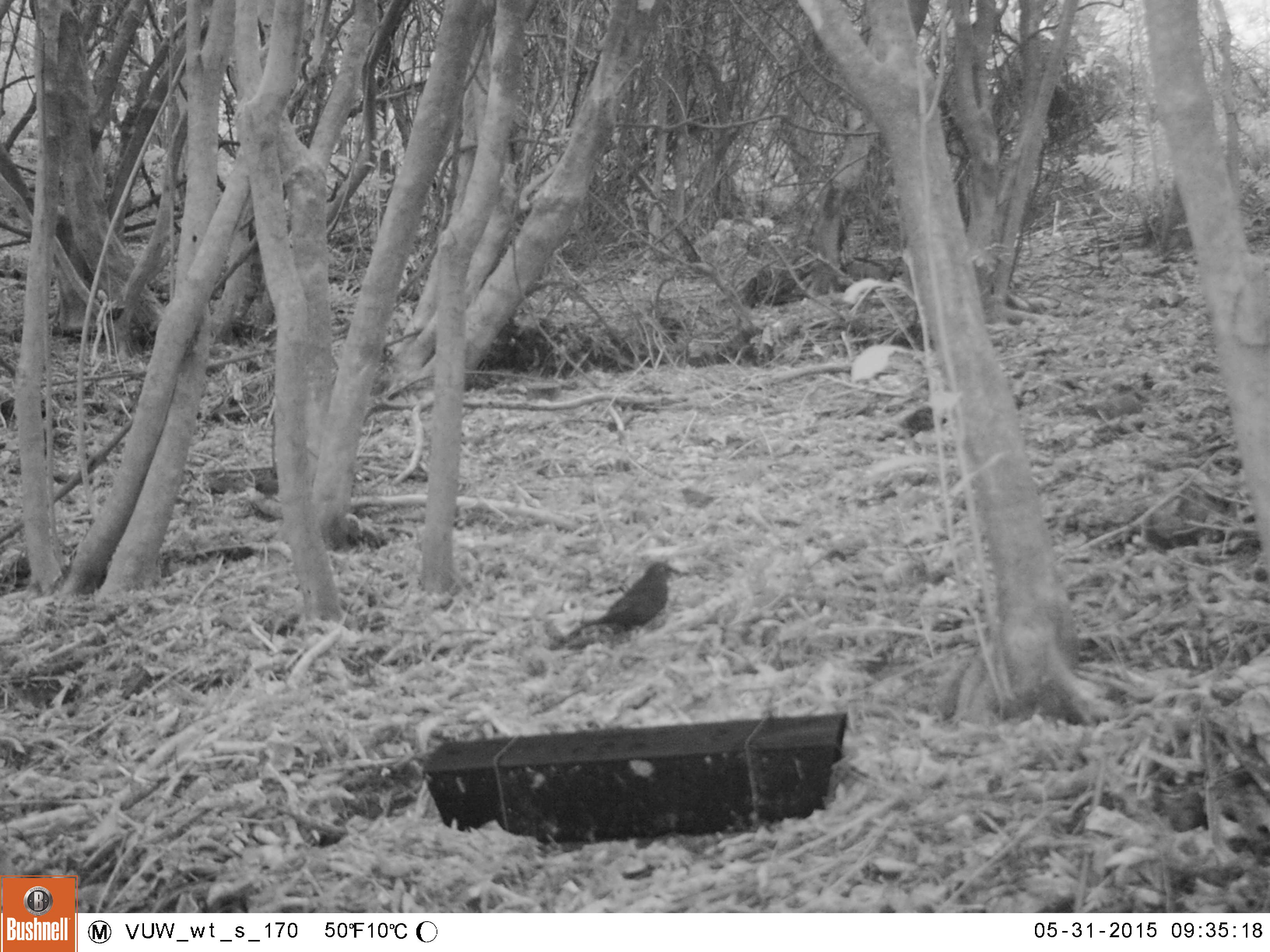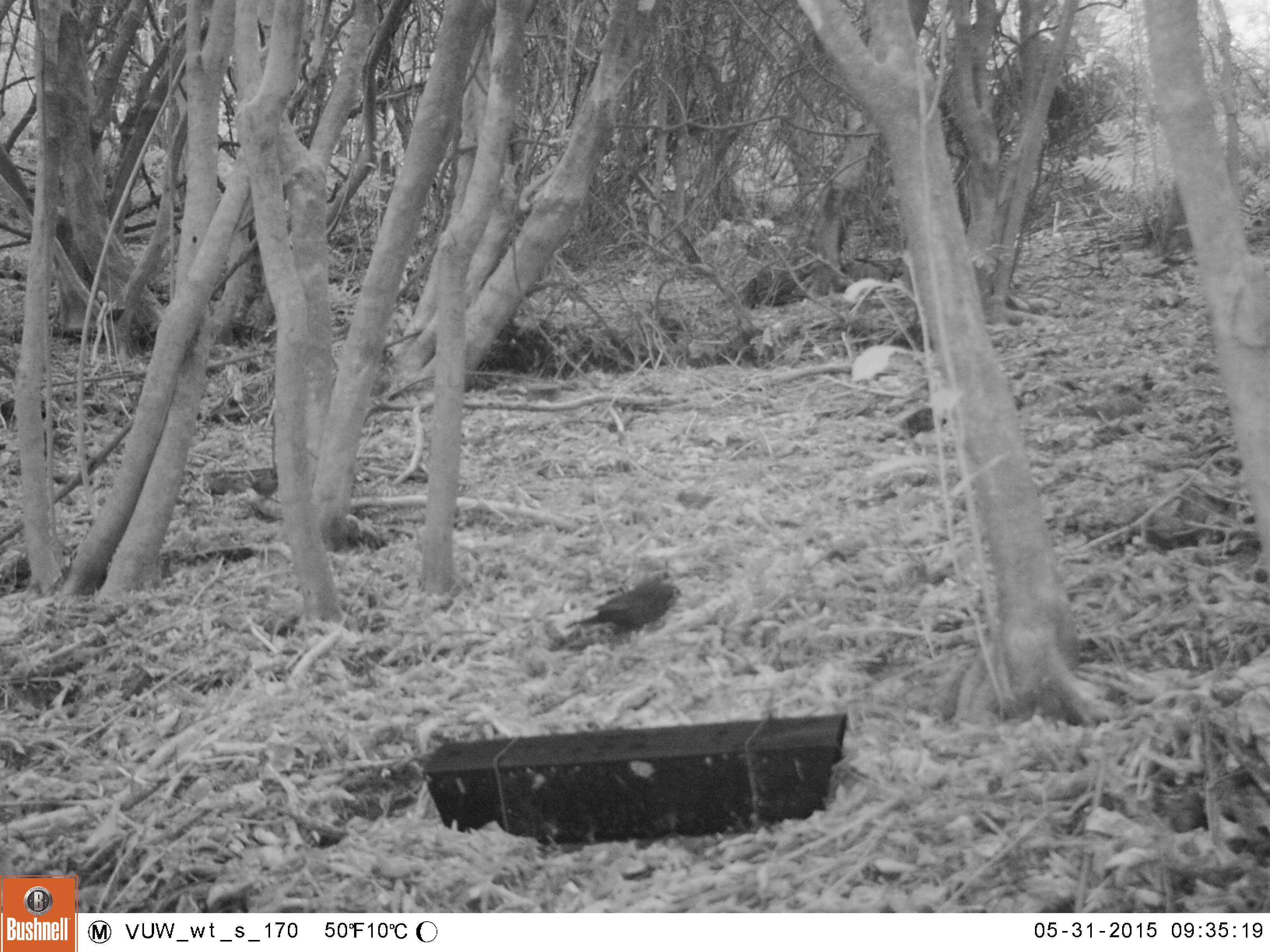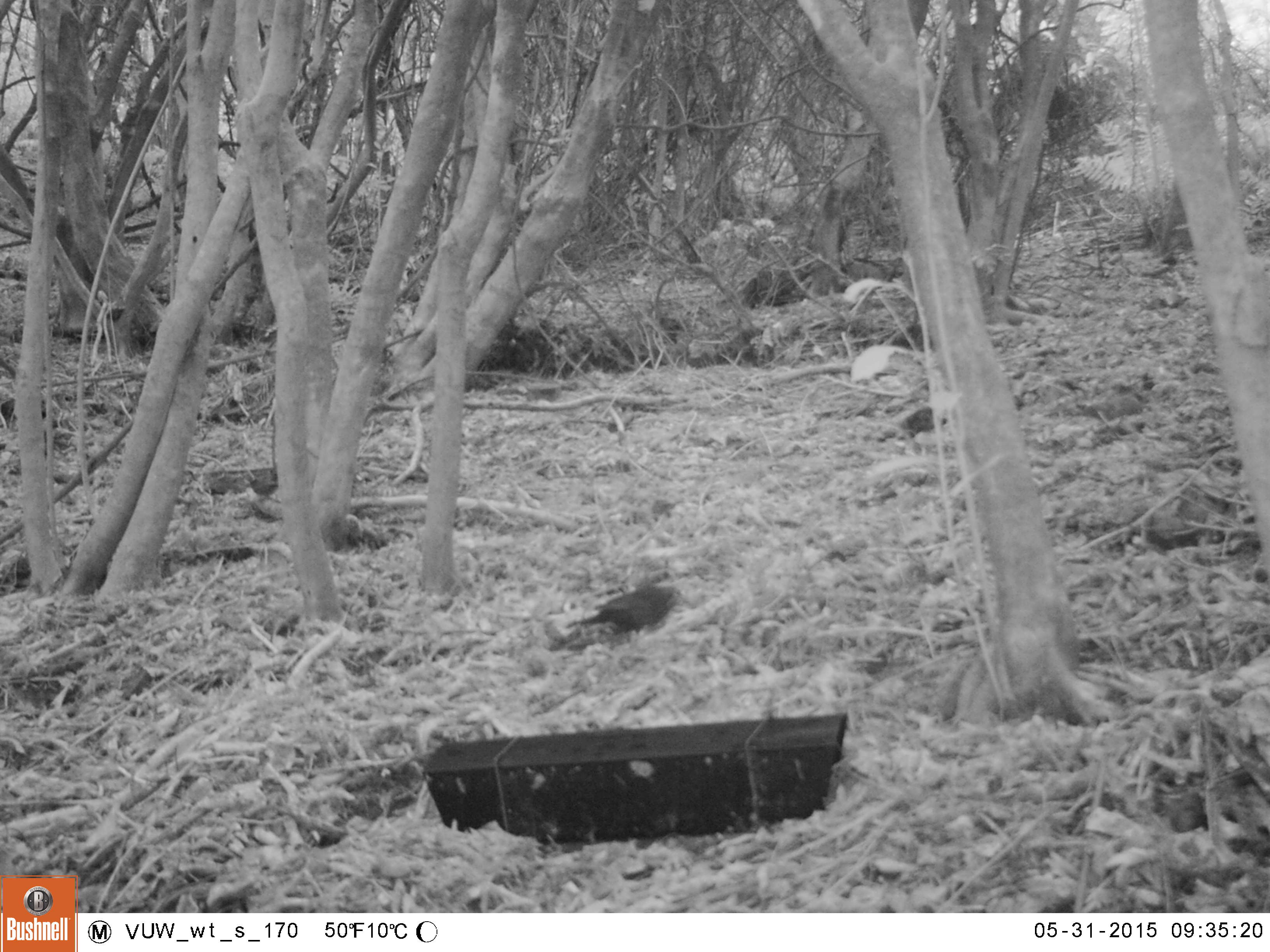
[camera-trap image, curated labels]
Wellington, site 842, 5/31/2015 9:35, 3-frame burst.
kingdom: Animalia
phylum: Chordata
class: Aves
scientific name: Aves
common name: bird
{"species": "bird (Aves)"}